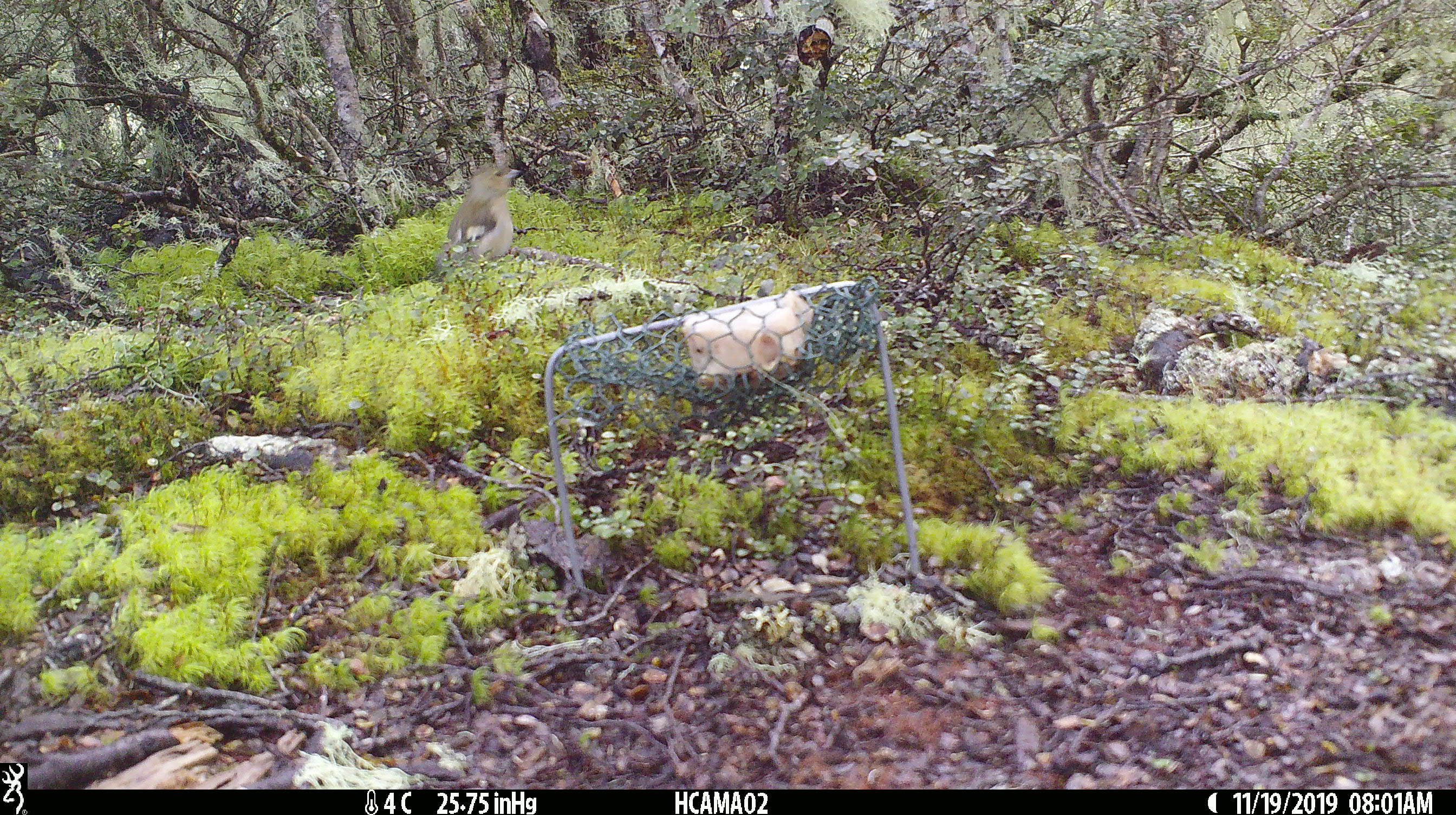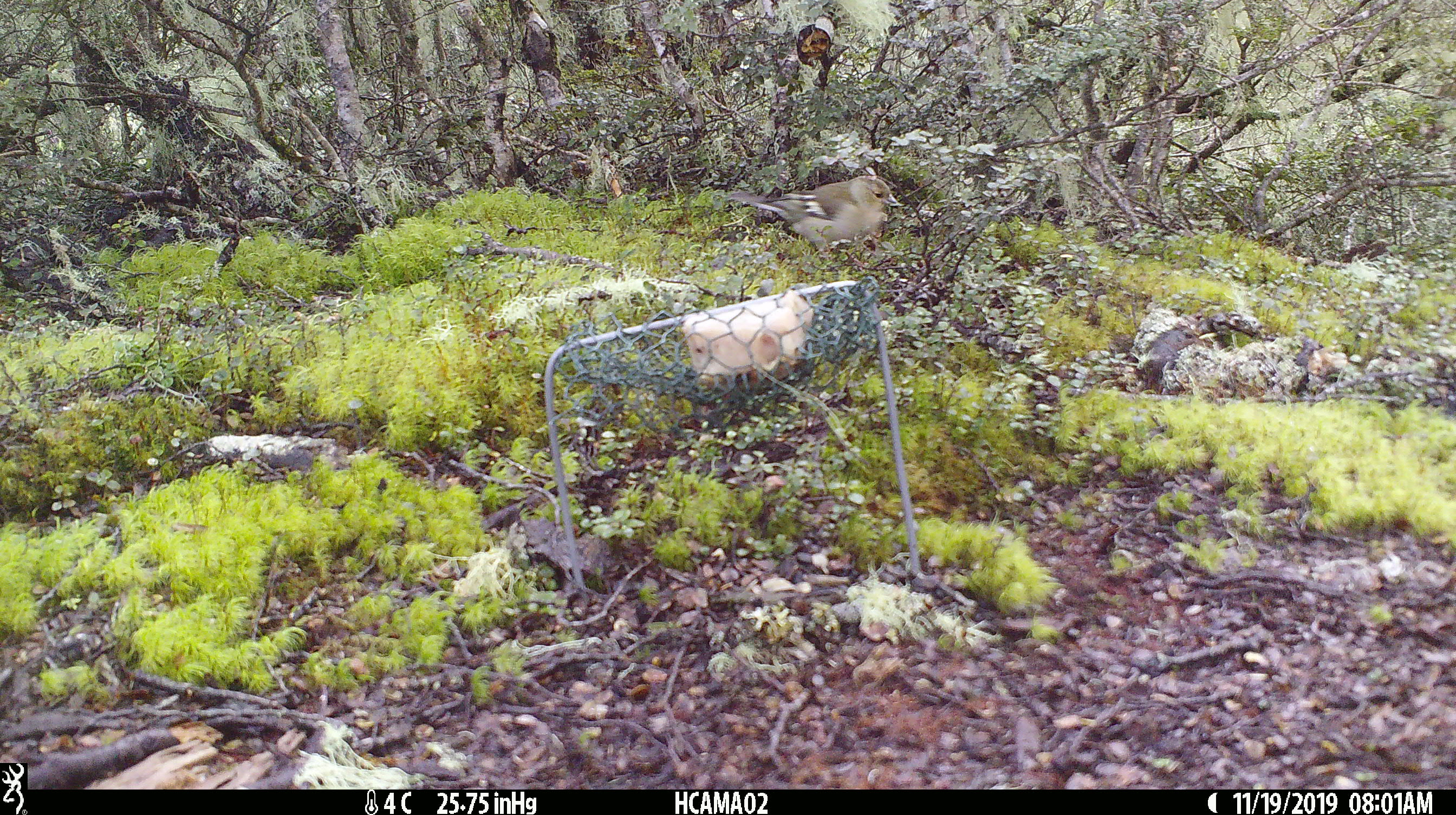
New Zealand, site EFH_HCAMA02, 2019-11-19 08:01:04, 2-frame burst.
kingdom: Animalia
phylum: Chordata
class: Aves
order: Passeriformes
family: Fringillidae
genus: Fringilla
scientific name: Fringilla coelebs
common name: common chaffinch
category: chaffinch